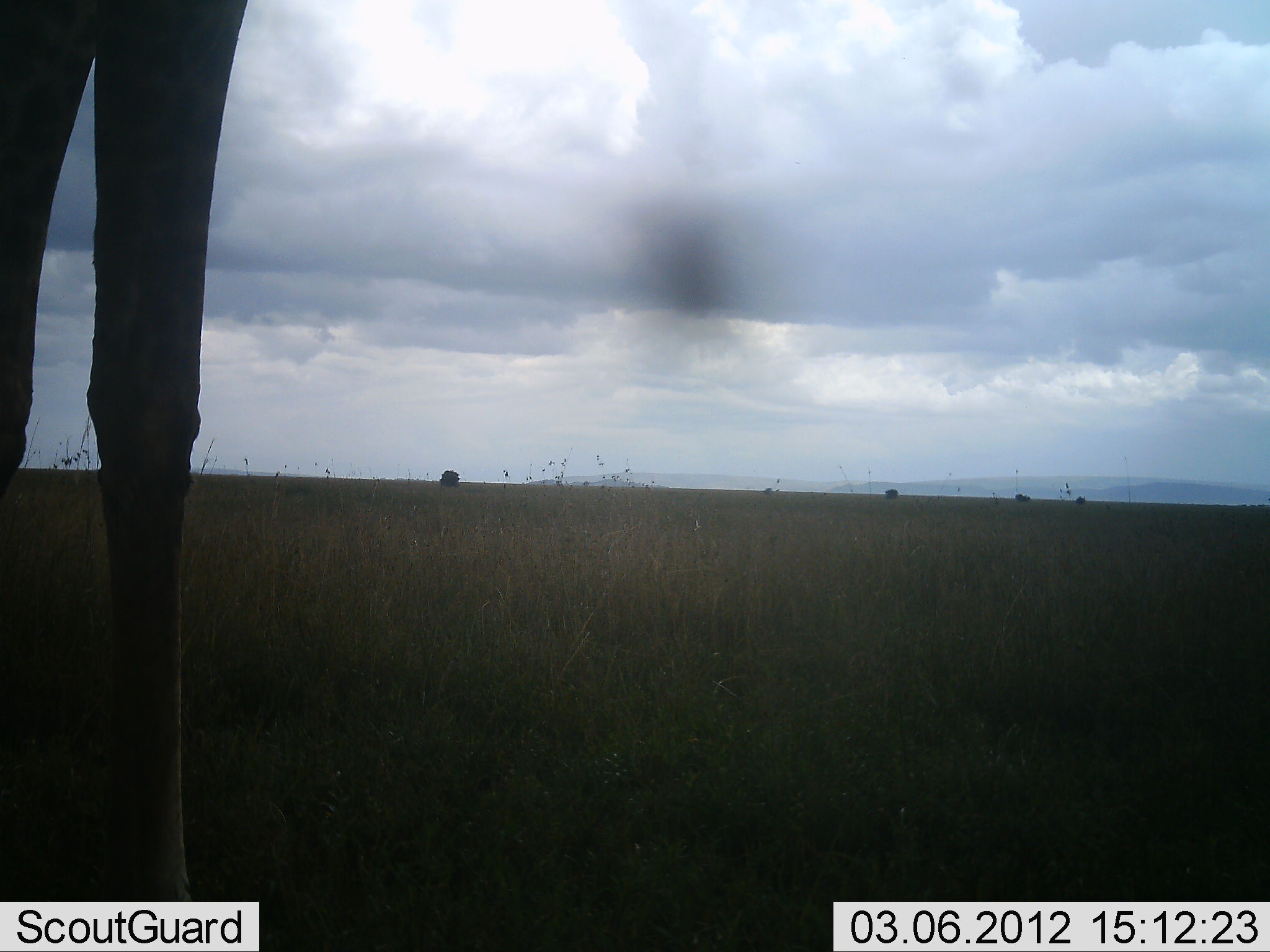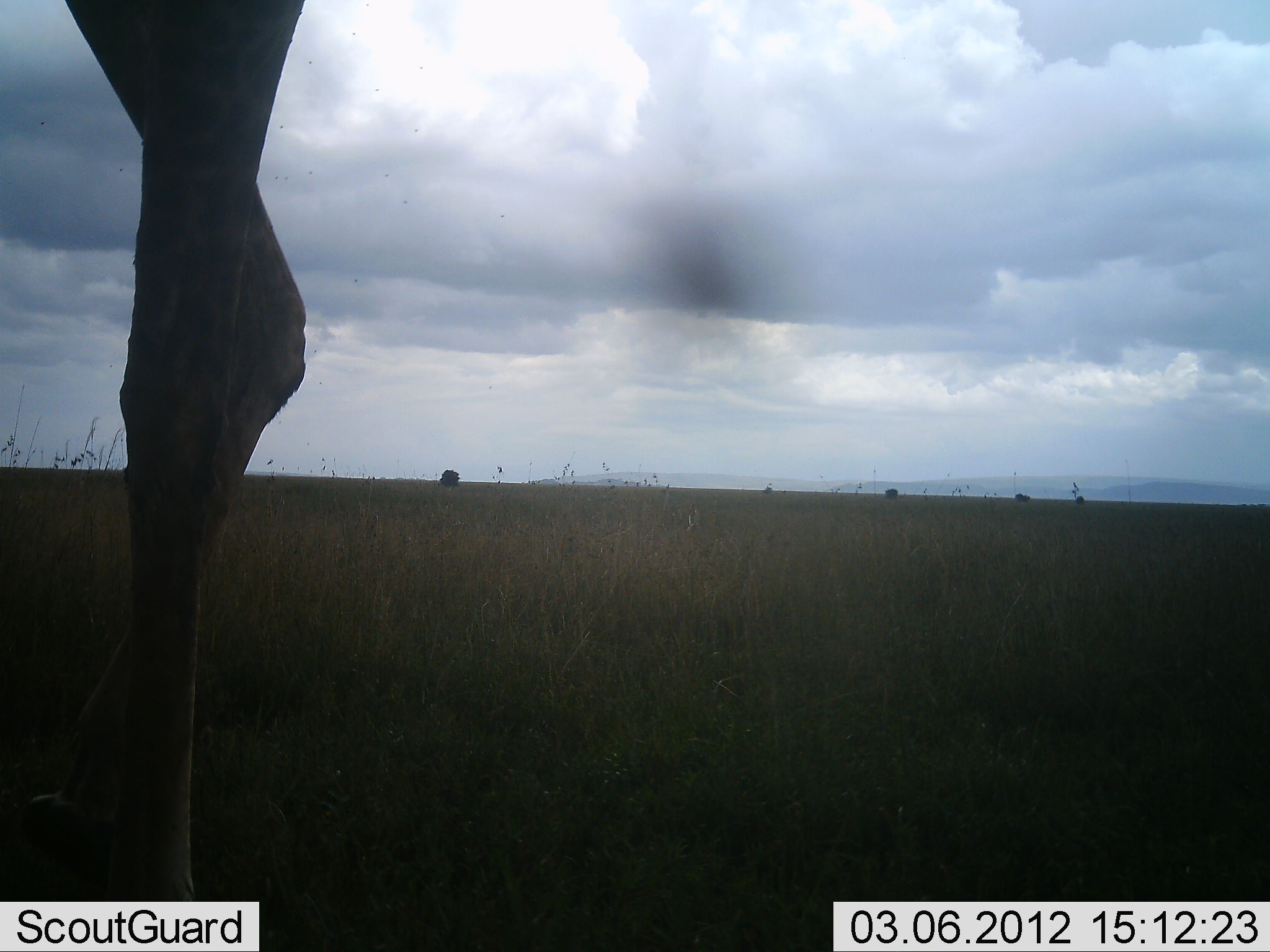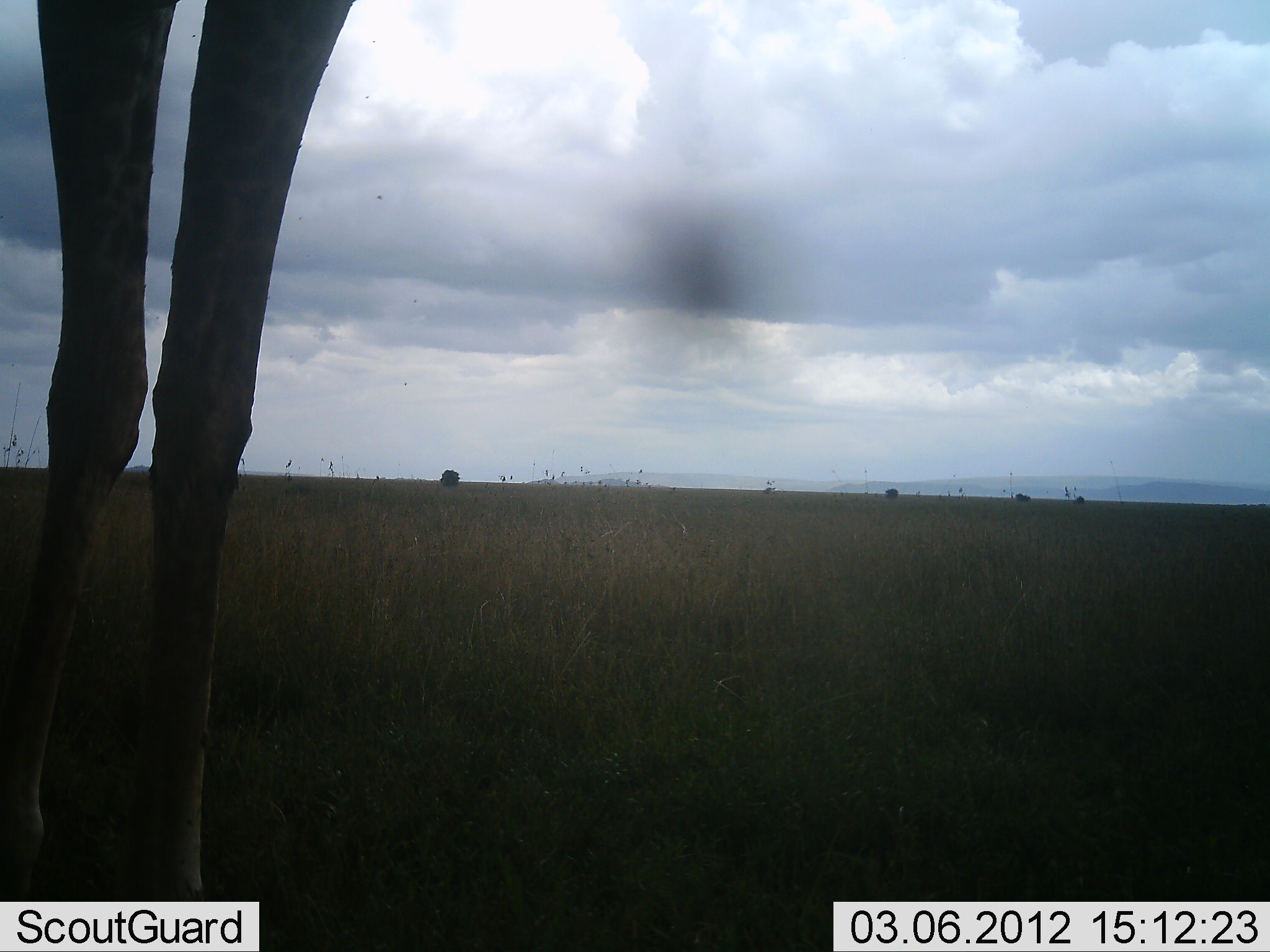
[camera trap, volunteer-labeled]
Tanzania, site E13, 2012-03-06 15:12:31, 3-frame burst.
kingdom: Animalia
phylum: Chordata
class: Mammalia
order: Artiodactyla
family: Giraffidae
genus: Giraffa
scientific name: Giraffa camelopardalis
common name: giraffe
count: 1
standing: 76%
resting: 0%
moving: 24%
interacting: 0%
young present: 0%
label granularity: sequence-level